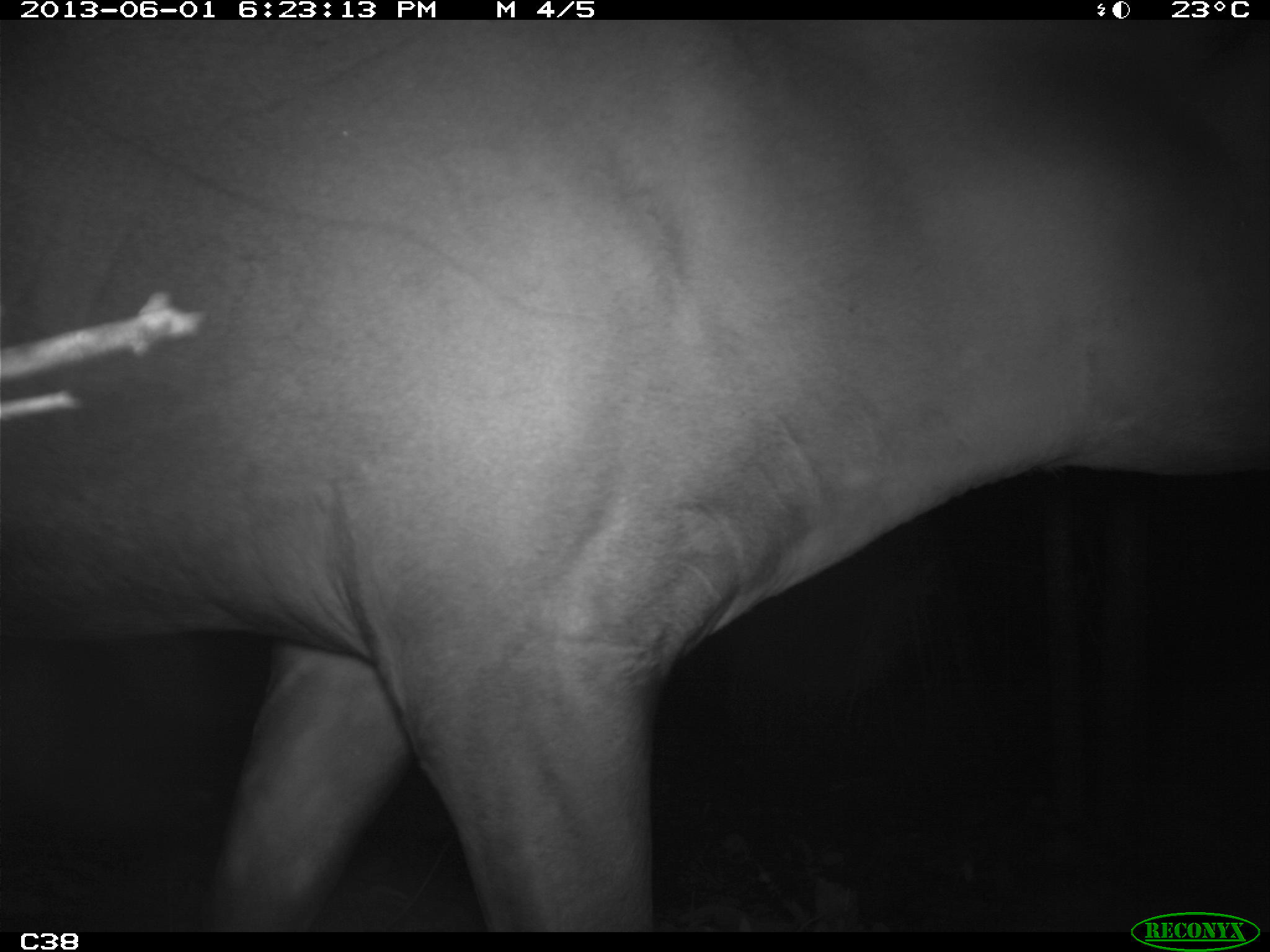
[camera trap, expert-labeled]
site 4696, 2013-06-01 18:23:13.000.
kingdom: Animalia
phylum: Chordata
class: Mammalia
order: Perissodactyla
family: Tapiridae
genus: Tapirus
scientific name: Tapirus terrestris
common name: south american tapir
Tapirus terrestris (south american tapir), count 1, age adult, sex male.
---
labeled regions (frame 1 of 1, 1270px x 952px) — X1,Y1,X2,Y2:
tapirus terrestris: 1,13,1262,933